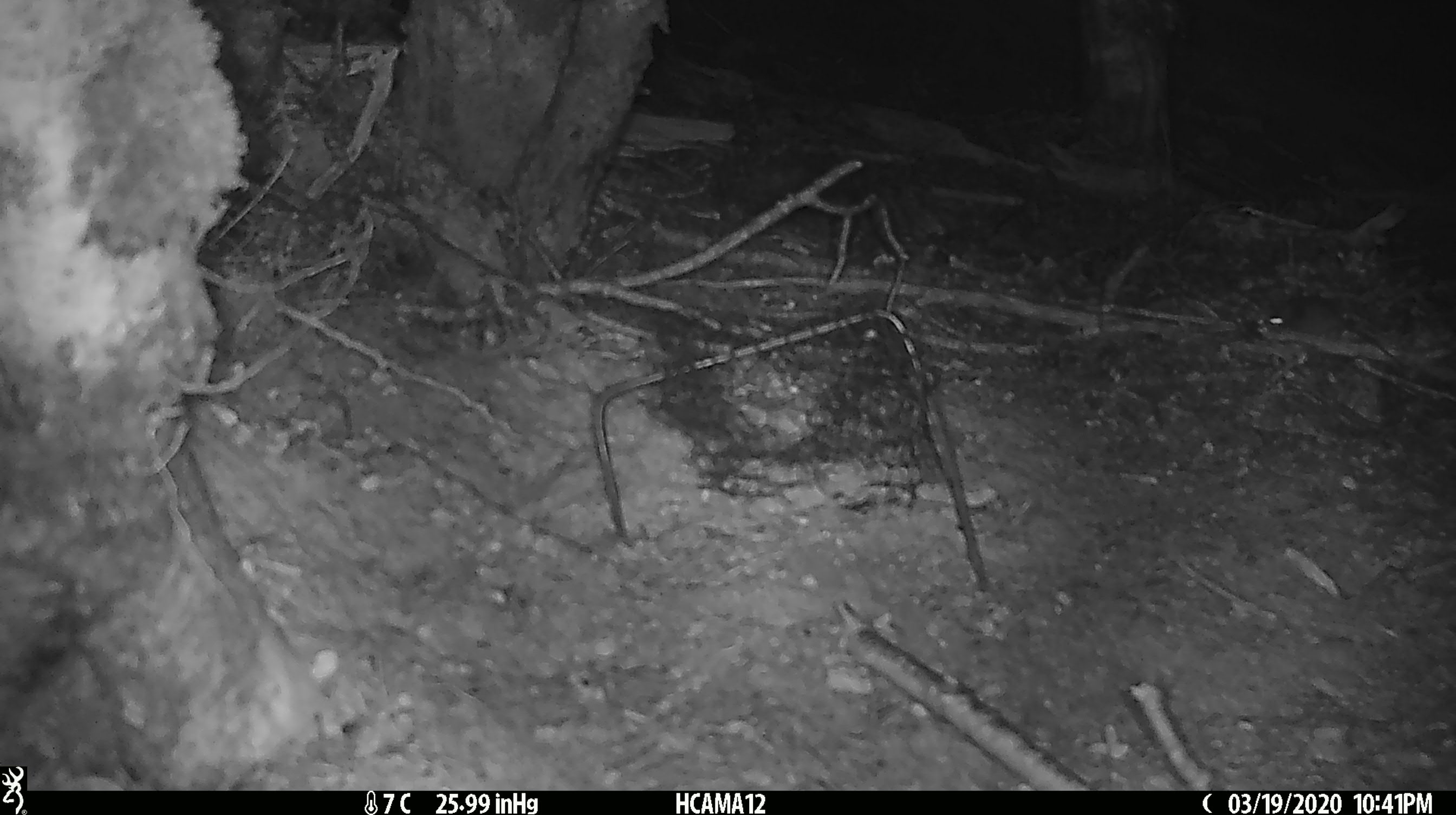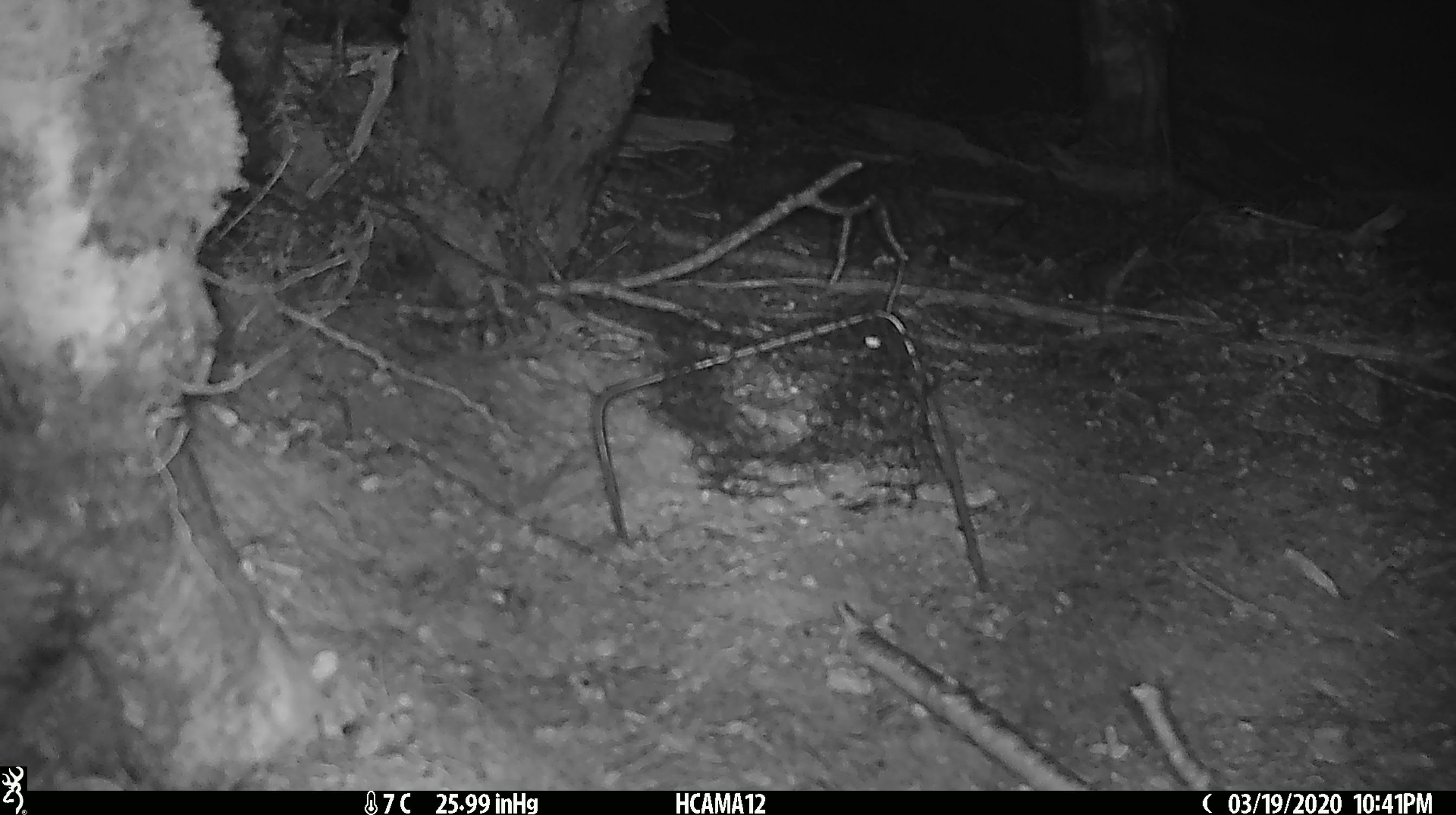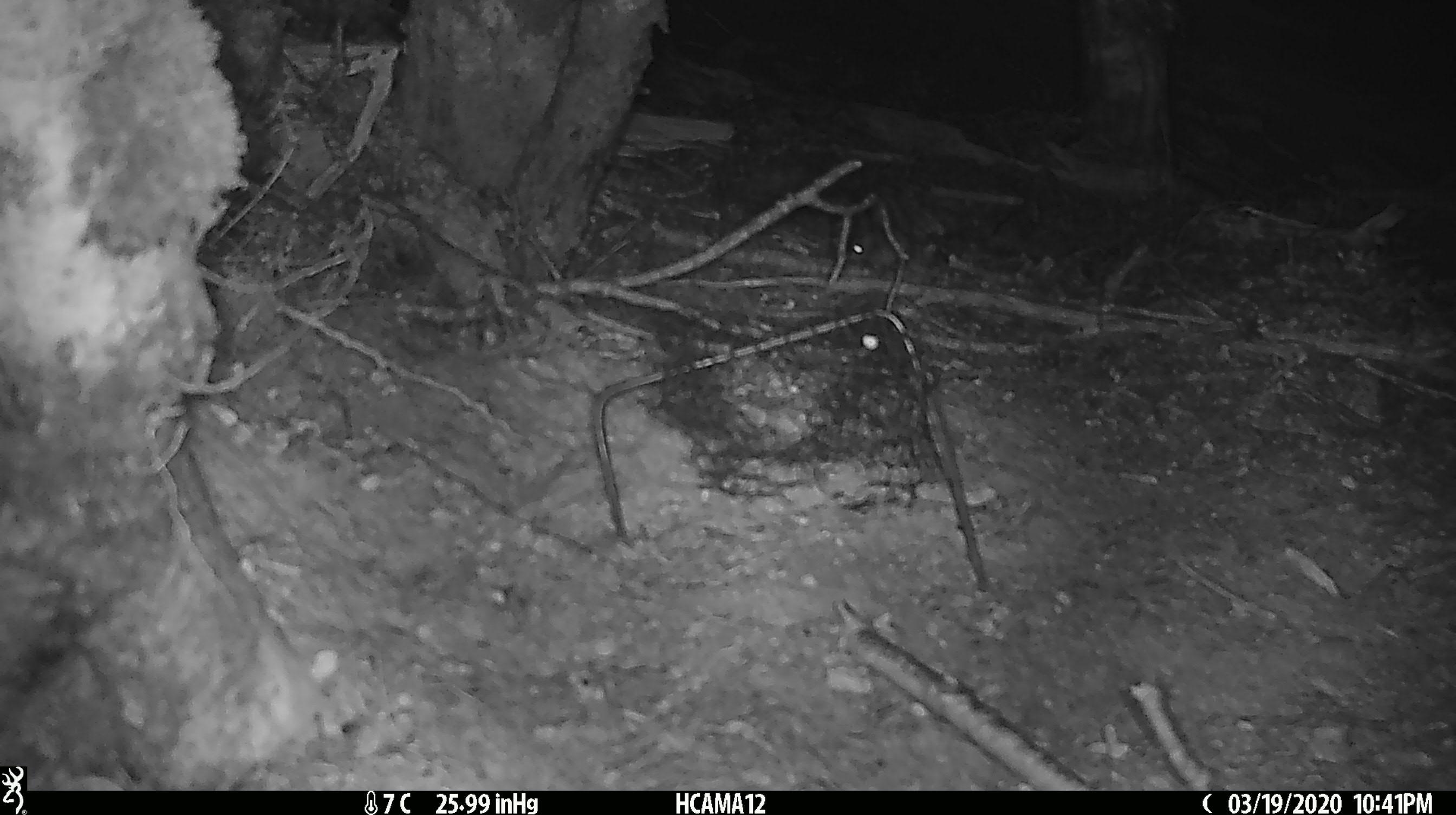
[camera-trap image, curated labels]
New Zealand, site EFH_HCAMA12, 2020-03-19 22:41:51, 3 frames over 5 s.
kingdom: Animalia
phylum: Chordata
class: Mammalia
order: Rodentia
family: Muridae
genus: Mus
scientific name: Mus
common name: mouse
Mouse (Mus).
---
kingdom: Animalia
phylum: Chordata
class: Aves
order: Passeriformes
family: Acanthisittidae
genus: Acanthisitta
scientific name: Acanthisitta chloris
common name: rifleman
Rifleman (Acanthisitta chloris).